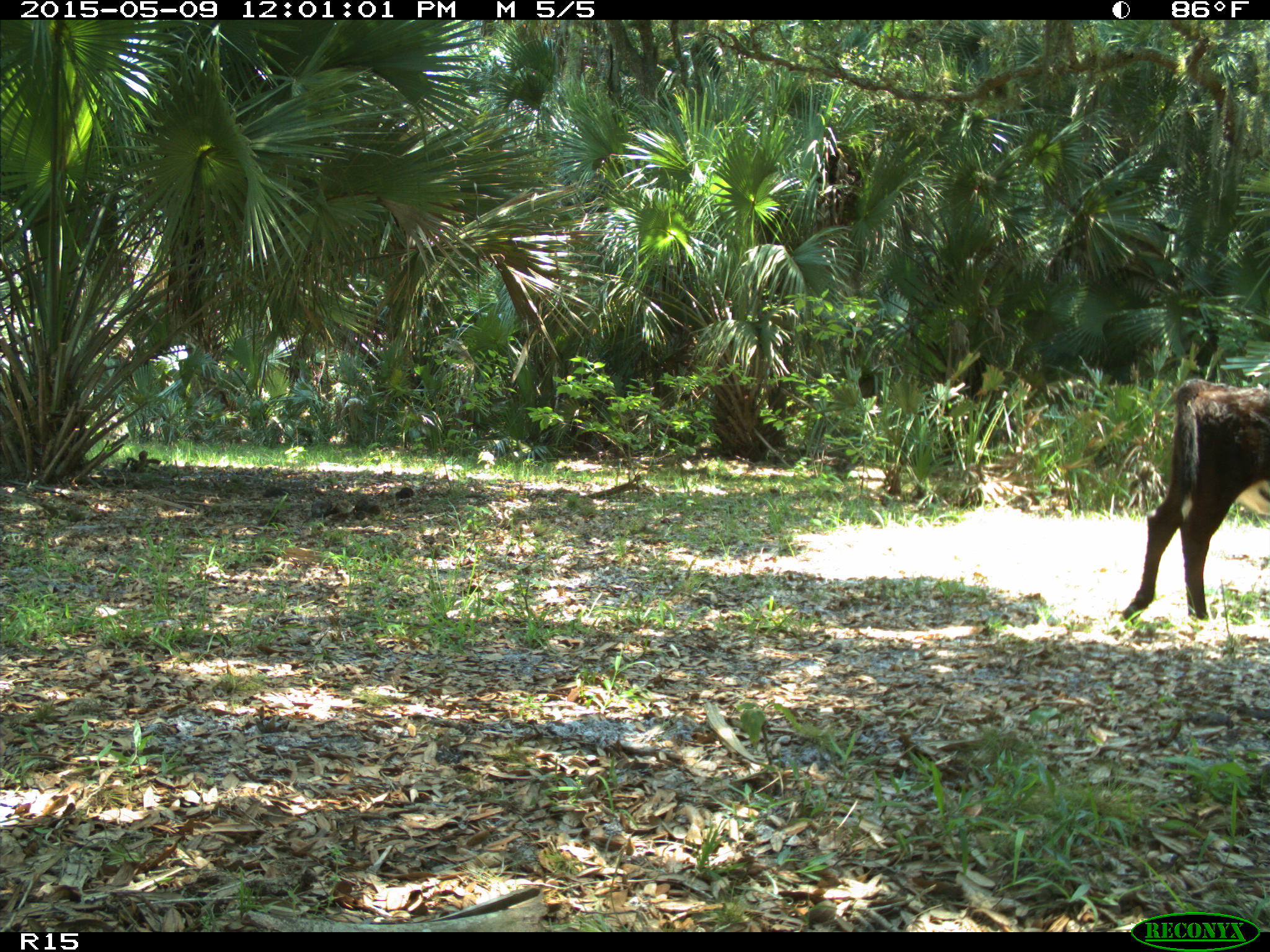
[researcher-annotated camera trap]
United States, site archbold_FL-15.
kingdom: Animalia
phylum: Chordata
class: Mammalia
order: Artiodactyla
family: Bovidae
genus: Bos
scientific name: Bos taurus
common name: domestic cow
Bos taurus (domestic cow).